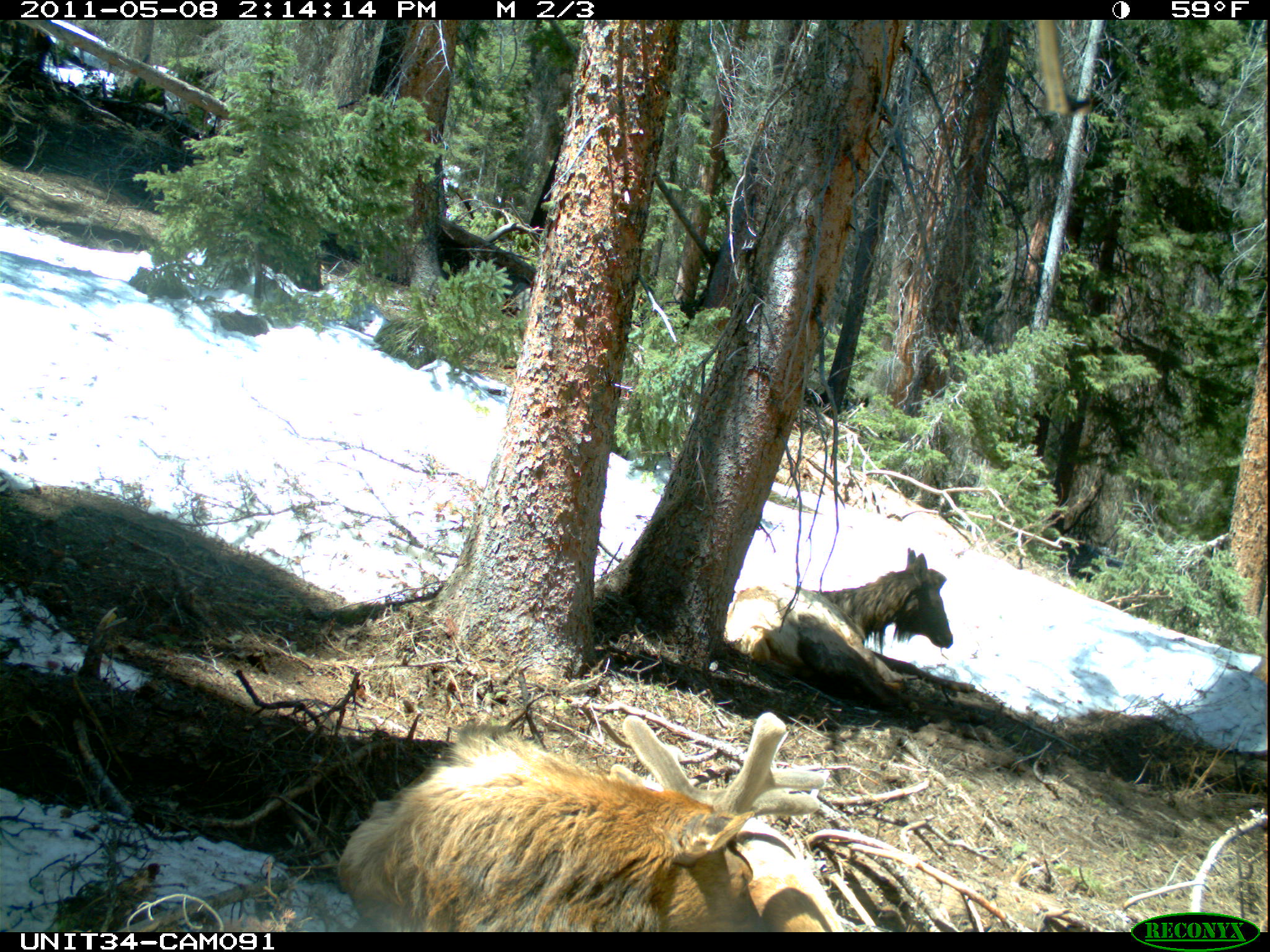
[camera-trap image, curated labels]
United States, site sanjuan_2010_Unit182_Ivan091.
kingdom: Animalia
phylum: Chordata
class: Mammalia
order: Artiodactyla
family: Cervidae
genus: Cervus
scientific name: Cervus elaphus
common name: red deer